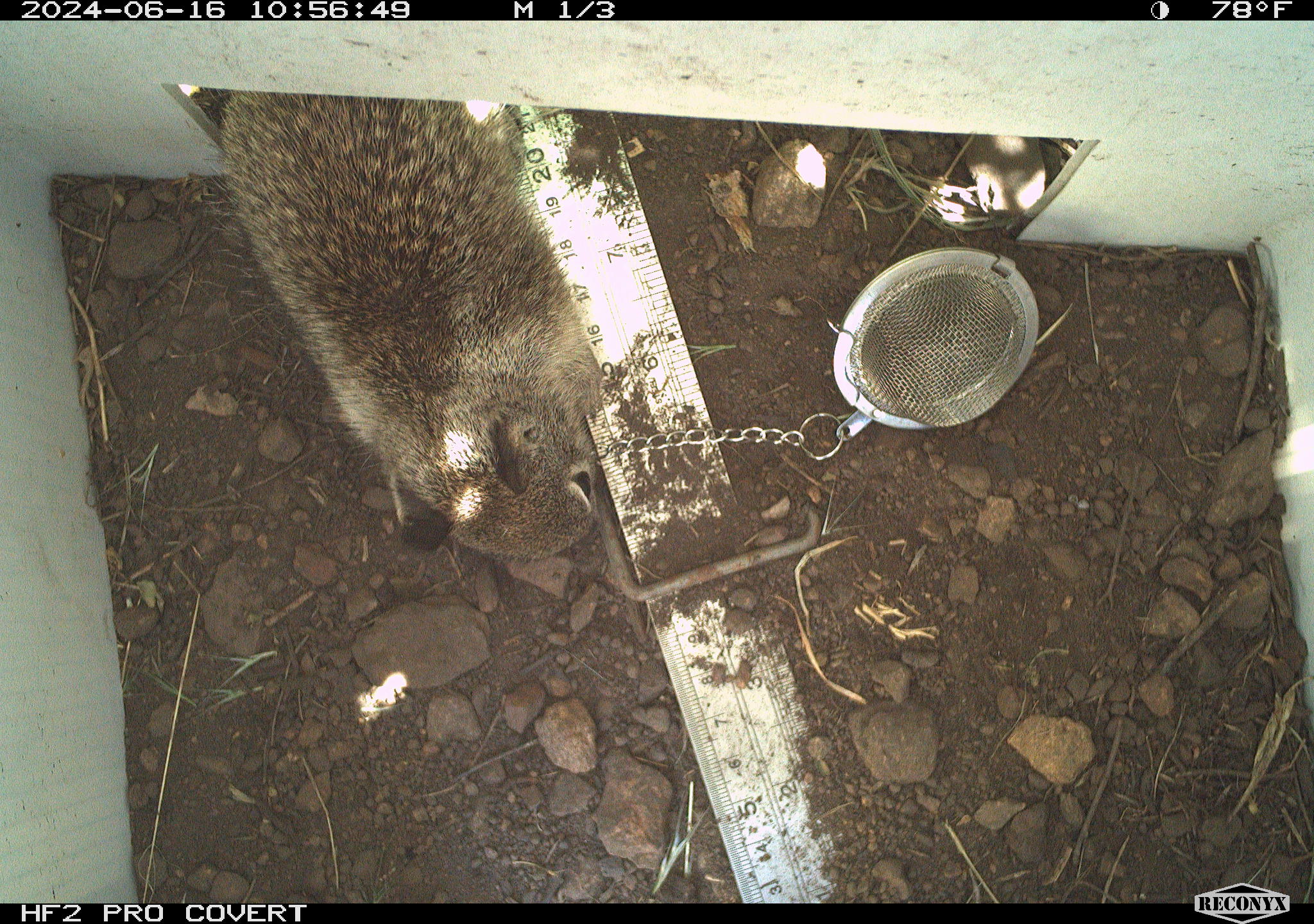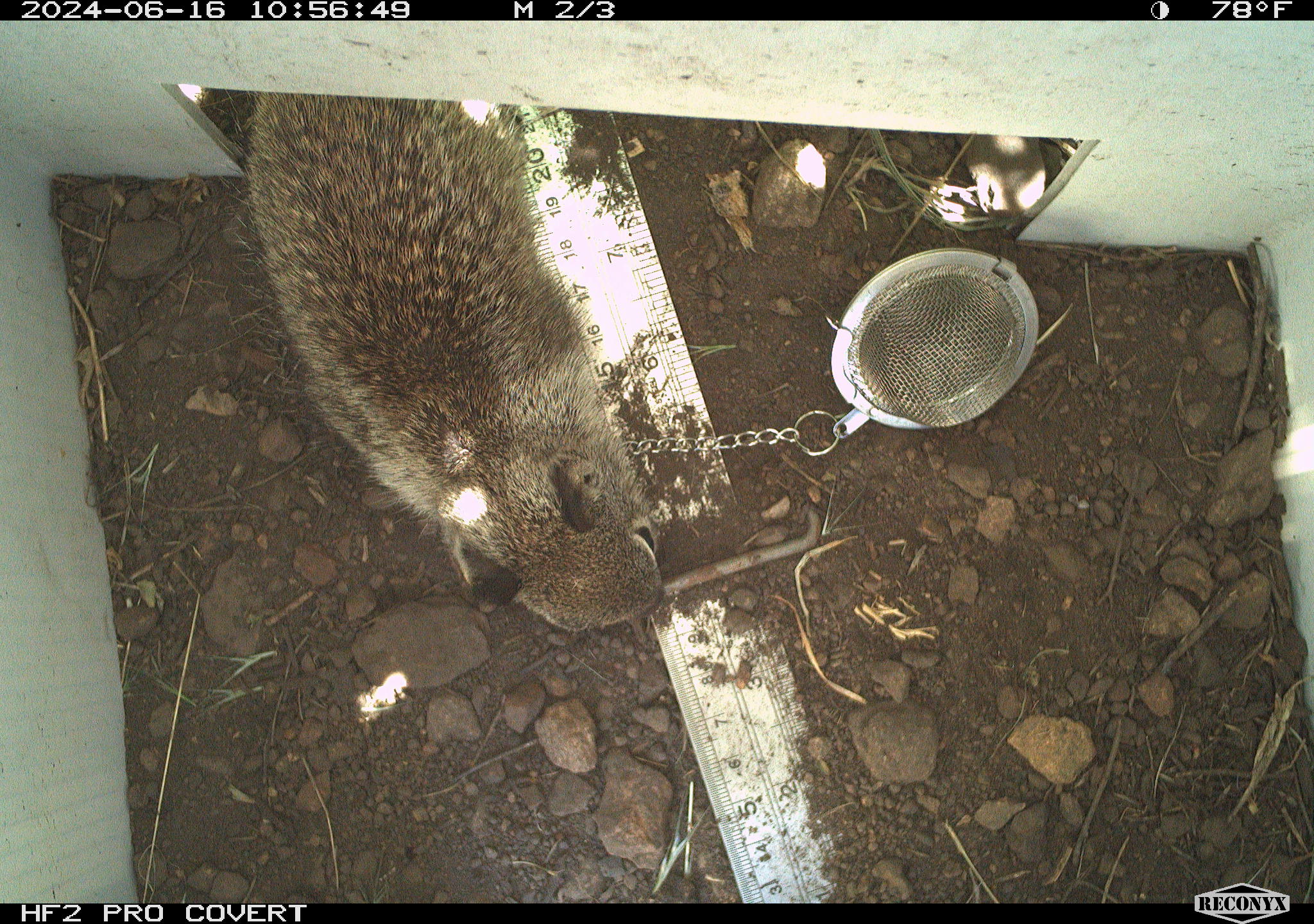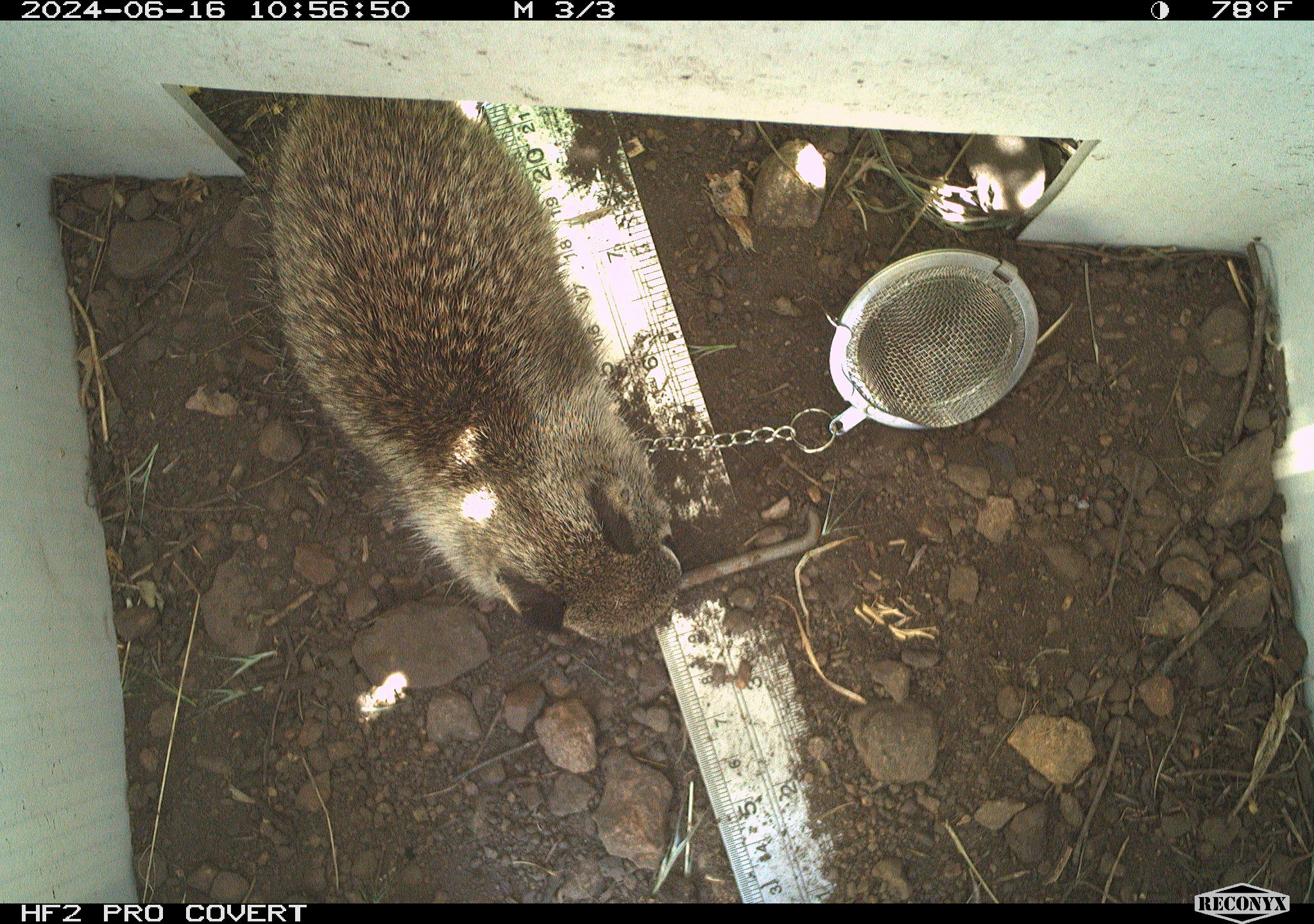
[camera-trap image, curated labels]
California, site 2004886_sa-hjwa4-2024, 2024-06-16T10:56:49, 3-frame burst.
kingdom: Animalia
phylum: Chordata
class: Mammalia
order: Rodentia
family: Sciuridae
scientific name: Sciuridae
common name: squirrels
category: sciuridae family